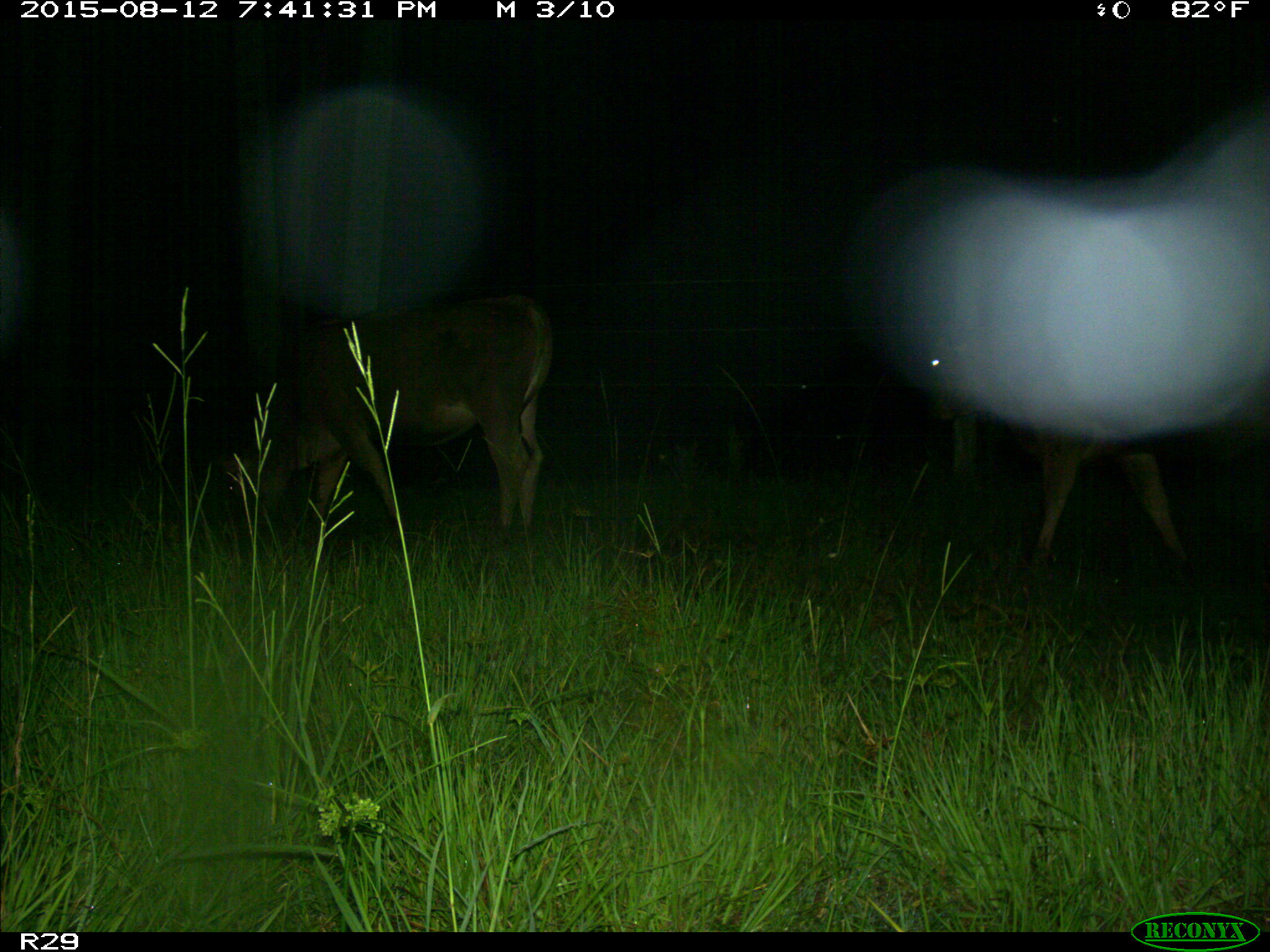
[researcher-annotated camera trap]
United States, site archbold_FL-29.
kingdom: Animalia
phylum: Chordata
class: Mammalia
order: Artiodactyla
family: Bovidae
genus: Bos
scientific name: Bos taurus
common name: domestic cow